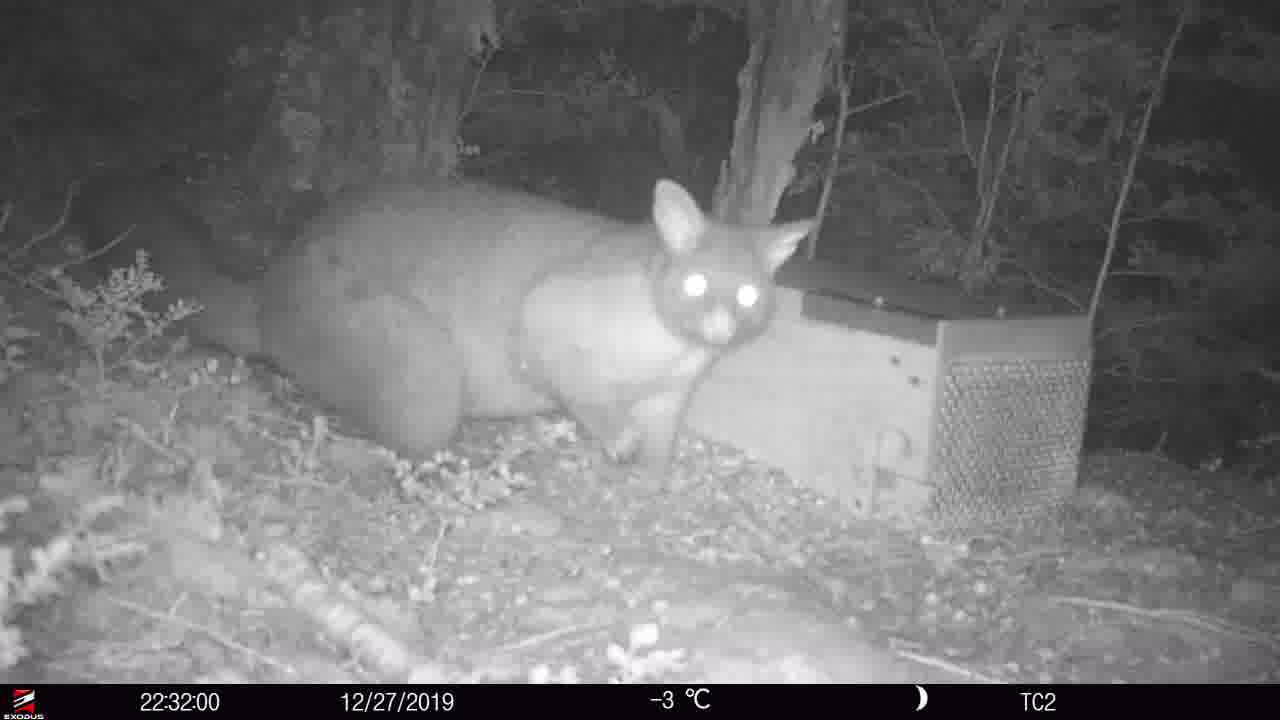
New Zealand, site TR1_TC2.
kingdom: Animalia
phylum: Chordata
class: Mammalia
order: Diprotodontia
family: Phalangeridae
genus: Trichosurus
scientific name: Trichosurus vulpecula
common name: common brushtail possum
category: possum